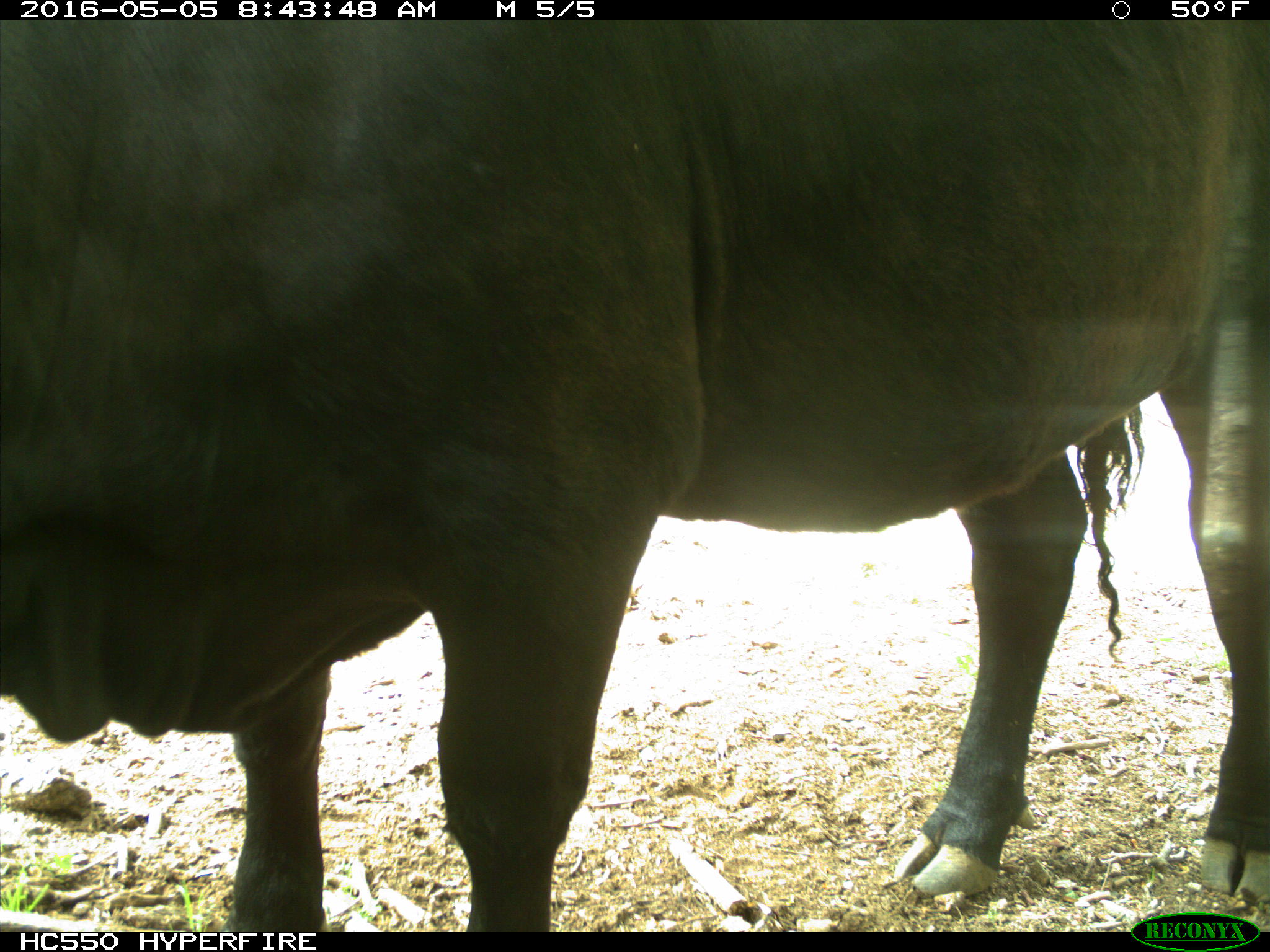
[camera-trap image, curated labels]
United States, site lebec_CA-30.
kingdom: Animalia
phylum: Chordata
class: Mammalia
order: Artiodactyla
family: Bovidae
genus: Bos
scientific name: Bos taurus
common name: domestic cow